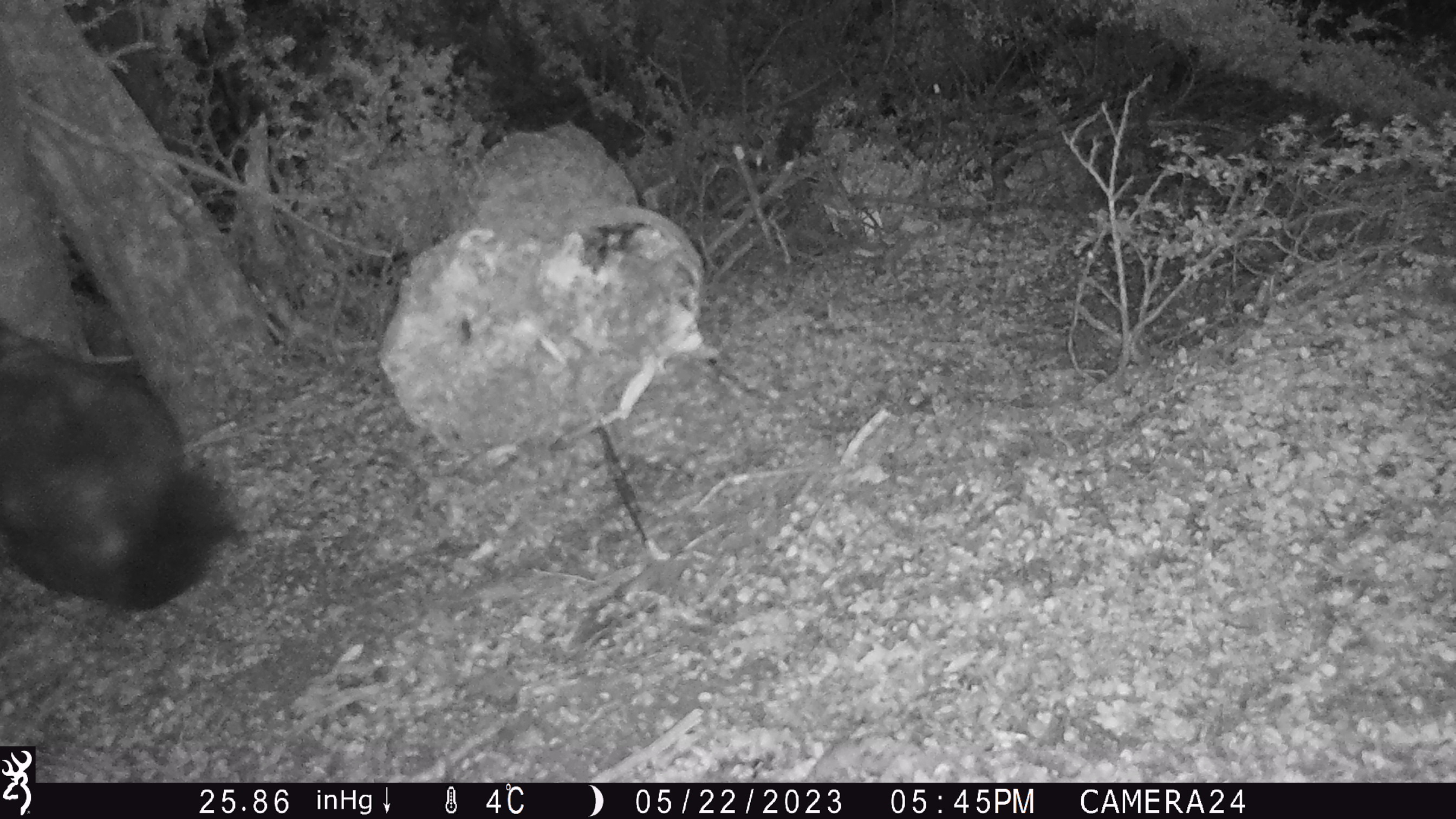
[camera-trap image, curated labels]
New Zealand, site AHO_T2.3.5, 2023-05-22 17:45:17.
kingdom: Animalia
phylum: Chordata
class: Mammalia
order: Carnivora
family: Mustelidae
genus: Mustela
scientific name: Mustela erminea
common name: stoat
Stoat (Mustela erminea).